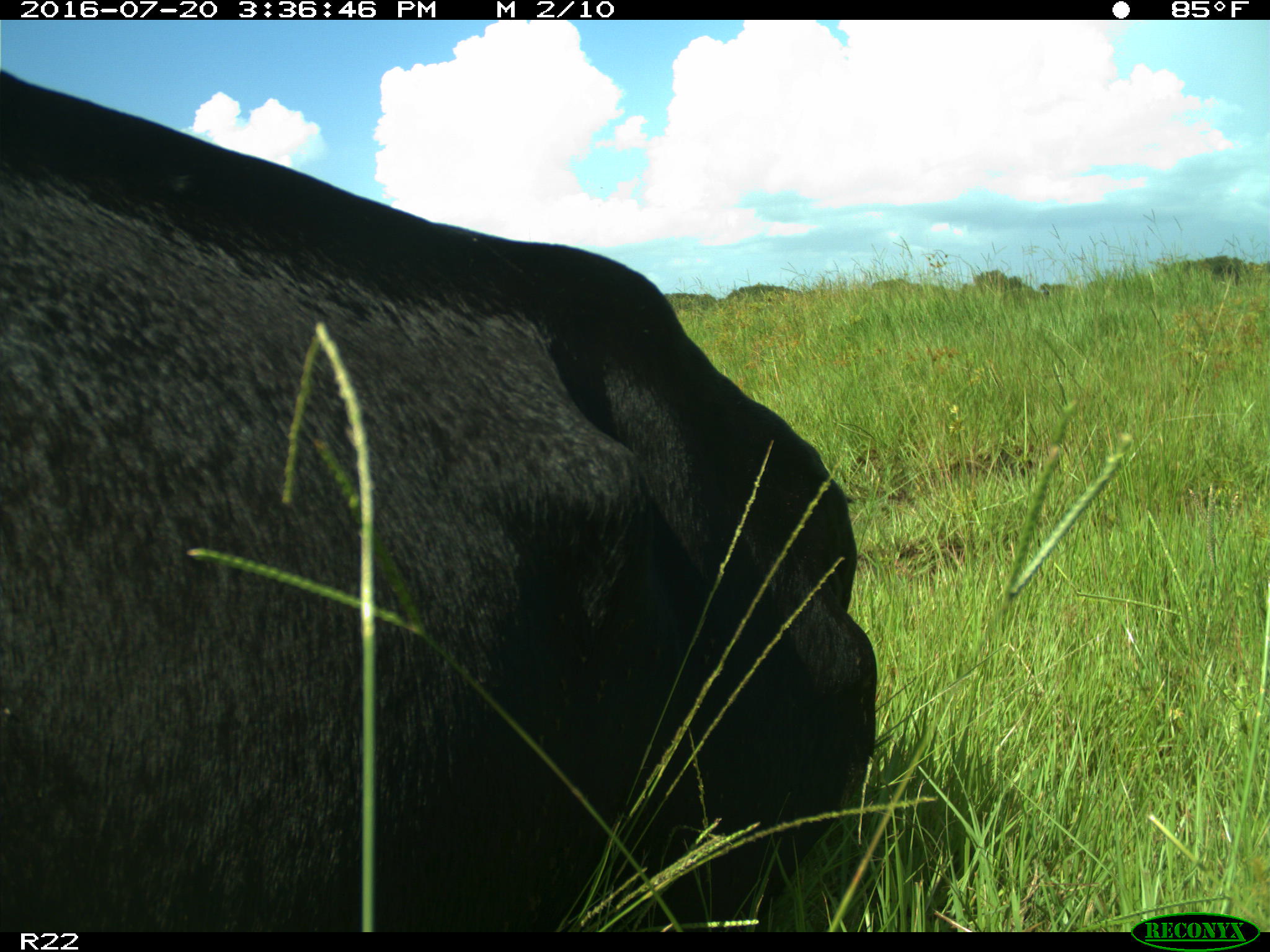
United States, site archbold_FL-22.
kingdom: Animalia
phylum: Chordata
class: Mammalia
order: Artiodactyla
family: Bovidae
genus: Bos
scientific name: Bos taurus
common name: domestic cow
Bos taurus (domestic cow).